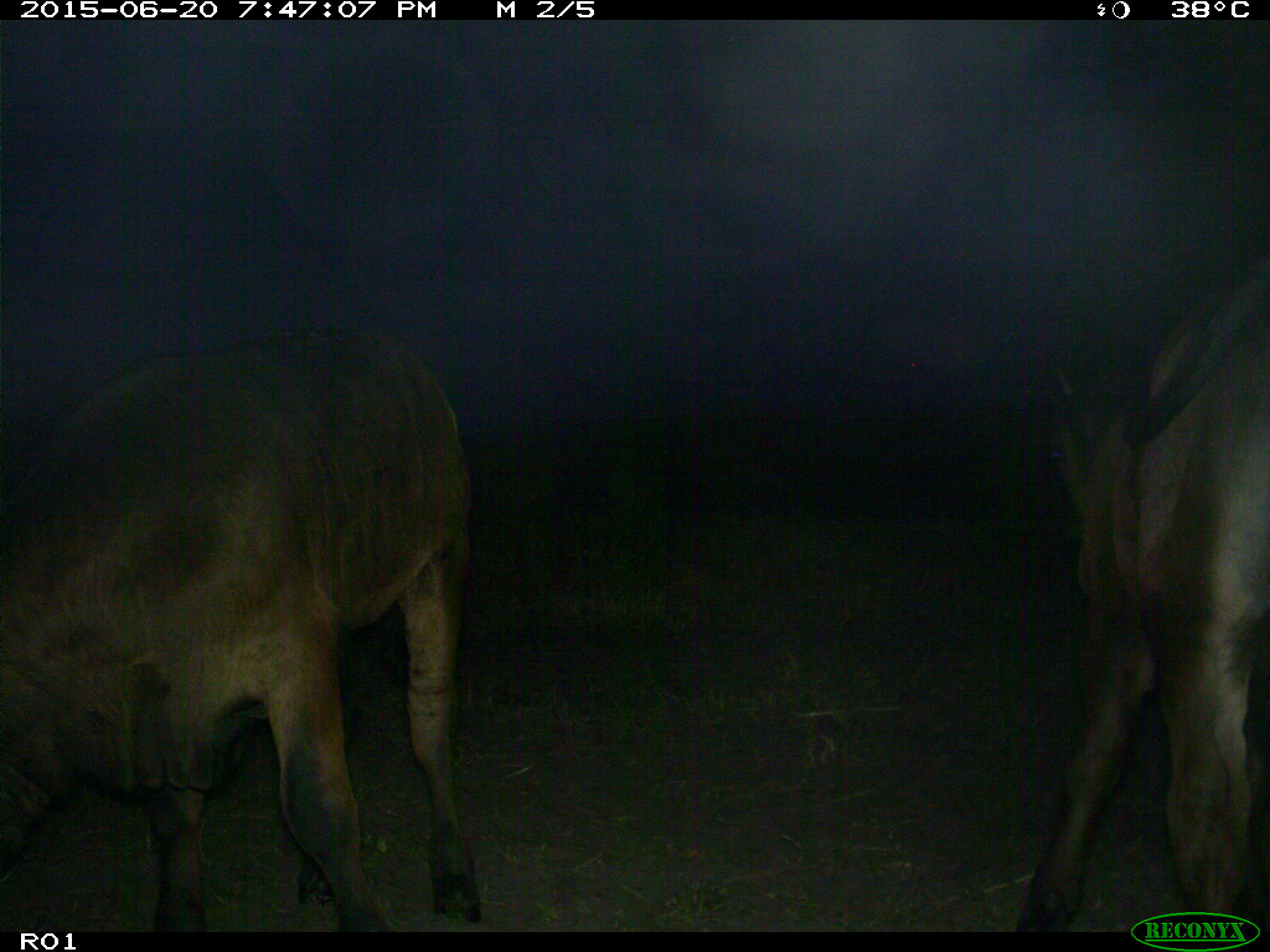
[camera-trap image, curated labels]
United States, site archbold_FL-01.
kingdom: Animalia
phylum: Chordata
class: Mammalia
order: Artiodactyla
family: Bovidae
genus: Bos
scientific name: Bos taurus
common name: domestic cow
Bos taurus (domestic cow).